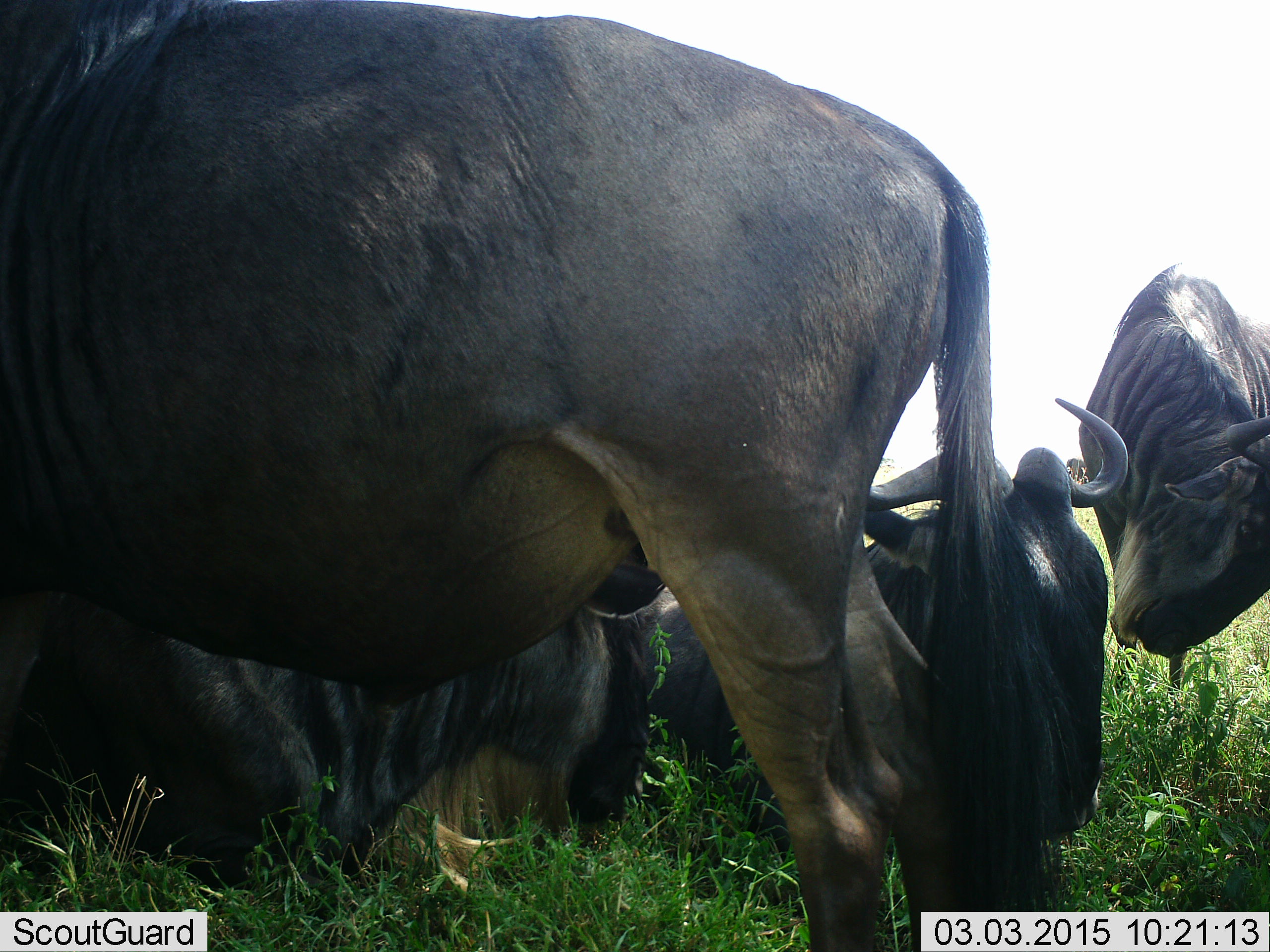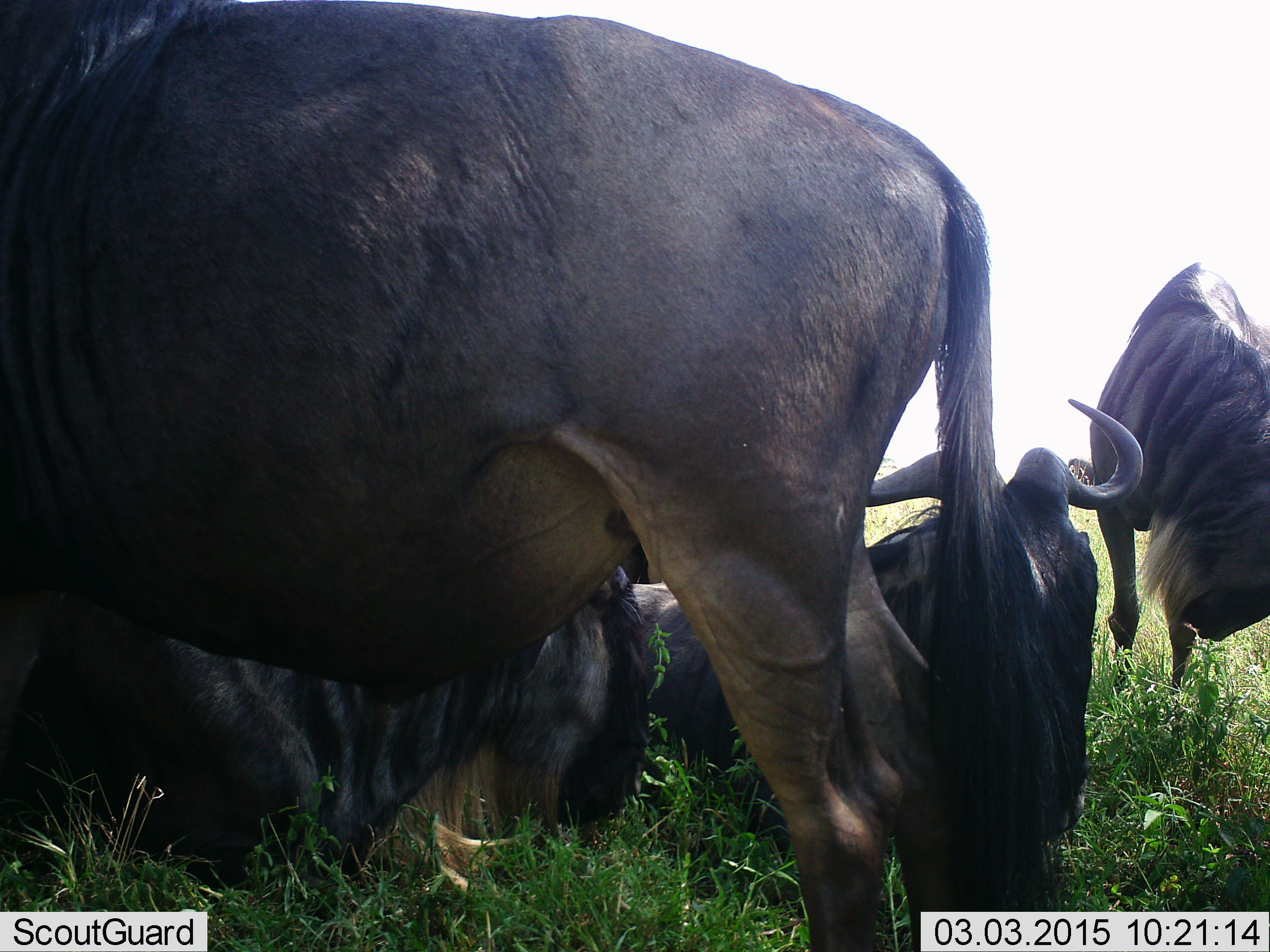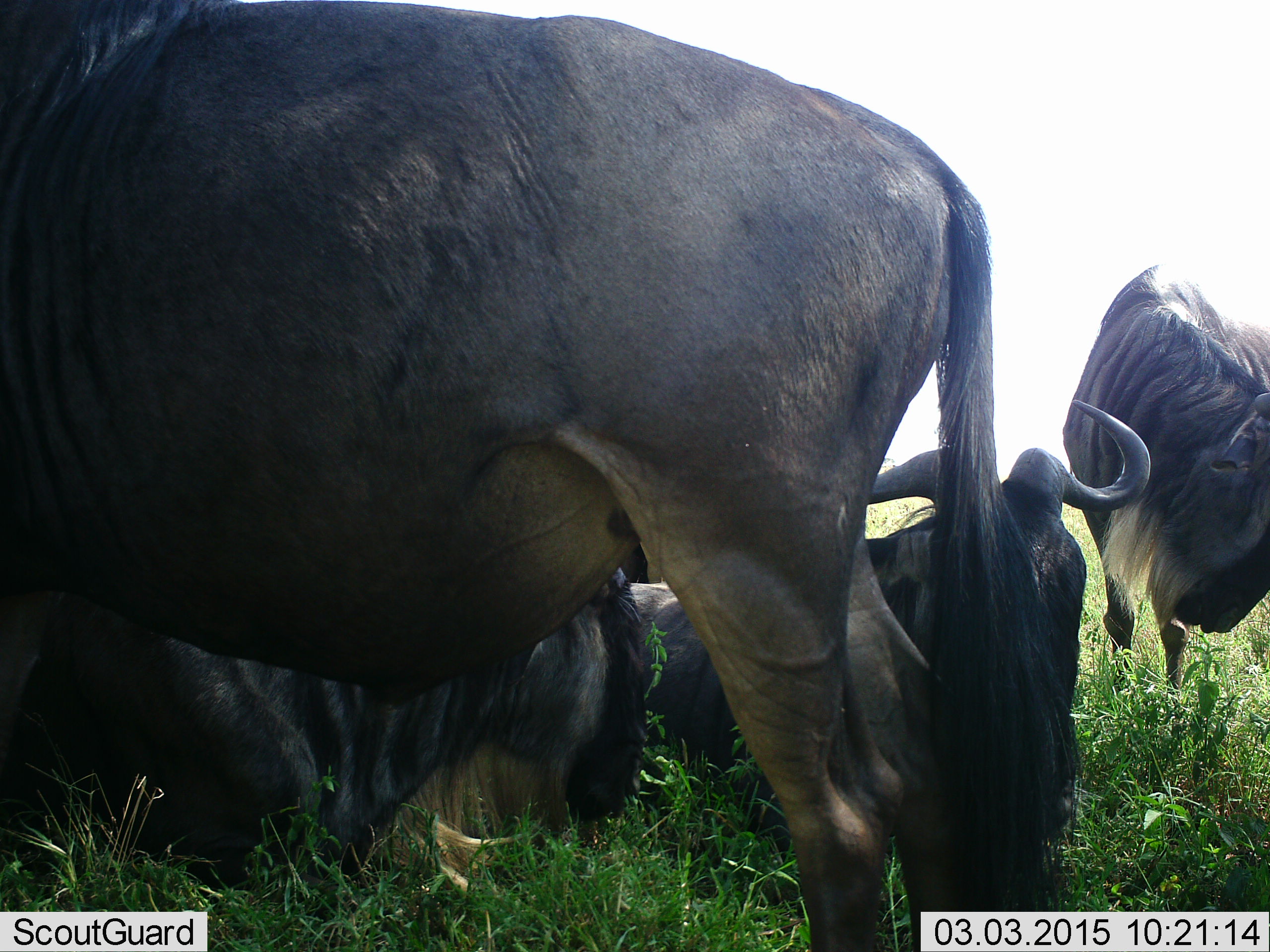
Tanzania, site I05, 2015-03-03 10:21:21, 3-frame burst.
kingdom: Animalia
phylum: Chordata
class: Mammalia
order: Artiodactyla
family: Bovidae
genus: Connochaetes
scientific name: Connochaetes taurinus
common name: blue wildebeest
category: wildebeest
Wildebeest (blue wildebeest) (Connochaetes taurinus), count 4. Behavior (volunteer vote fractions): standing 80%, resting 100%, moving 0%, interacting 0%. Young present (vote fraction): 0%. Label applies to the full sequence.